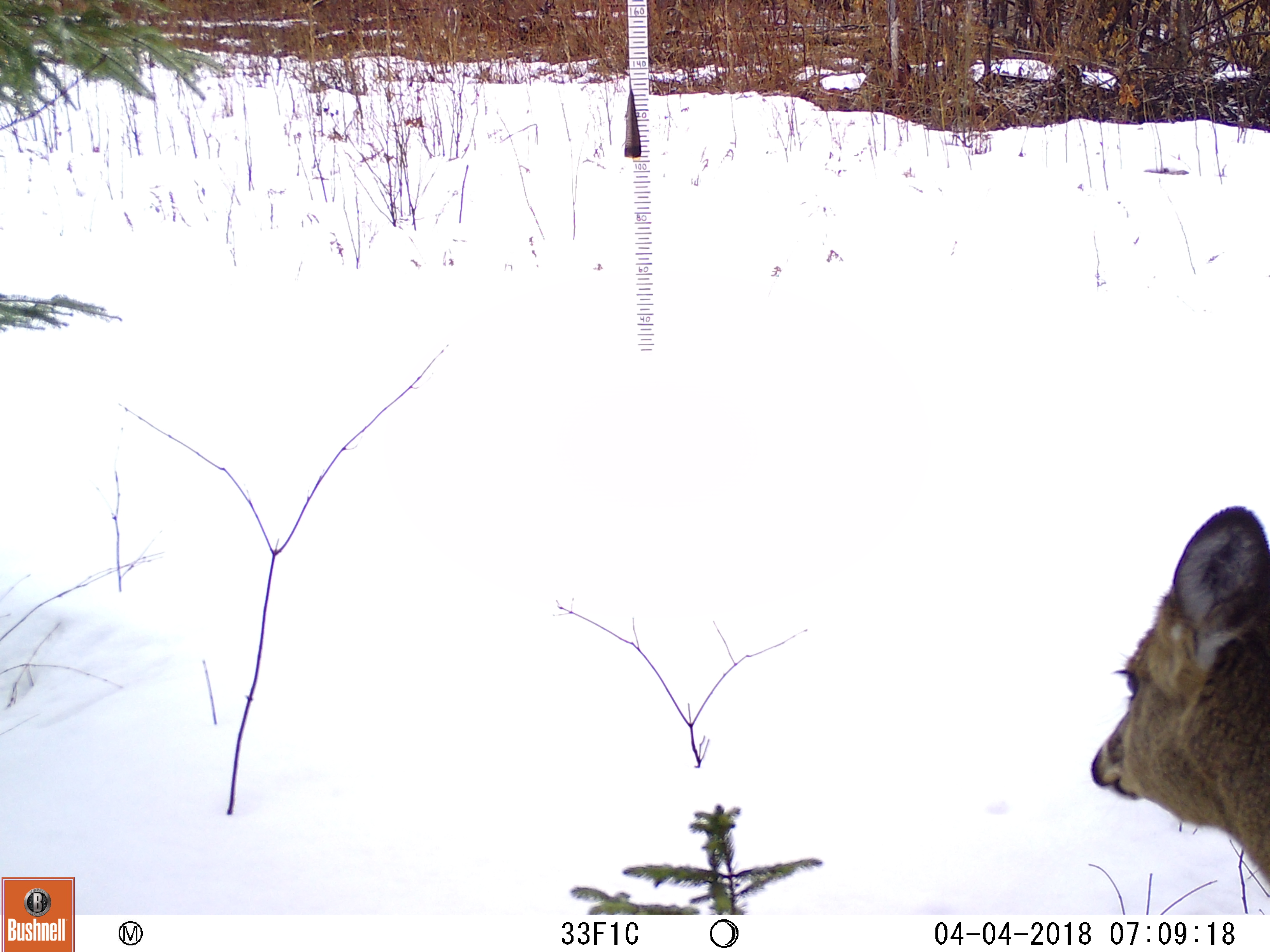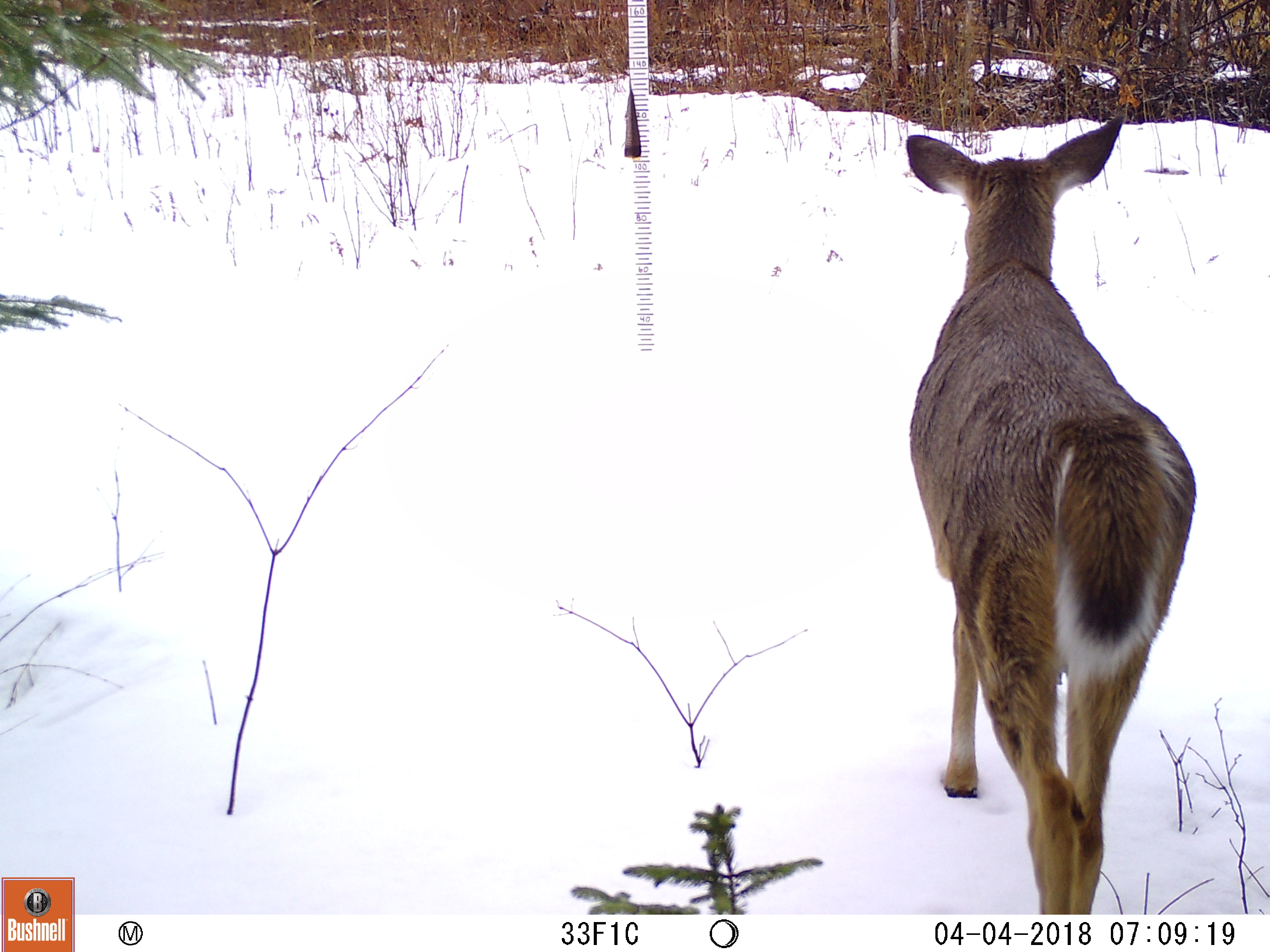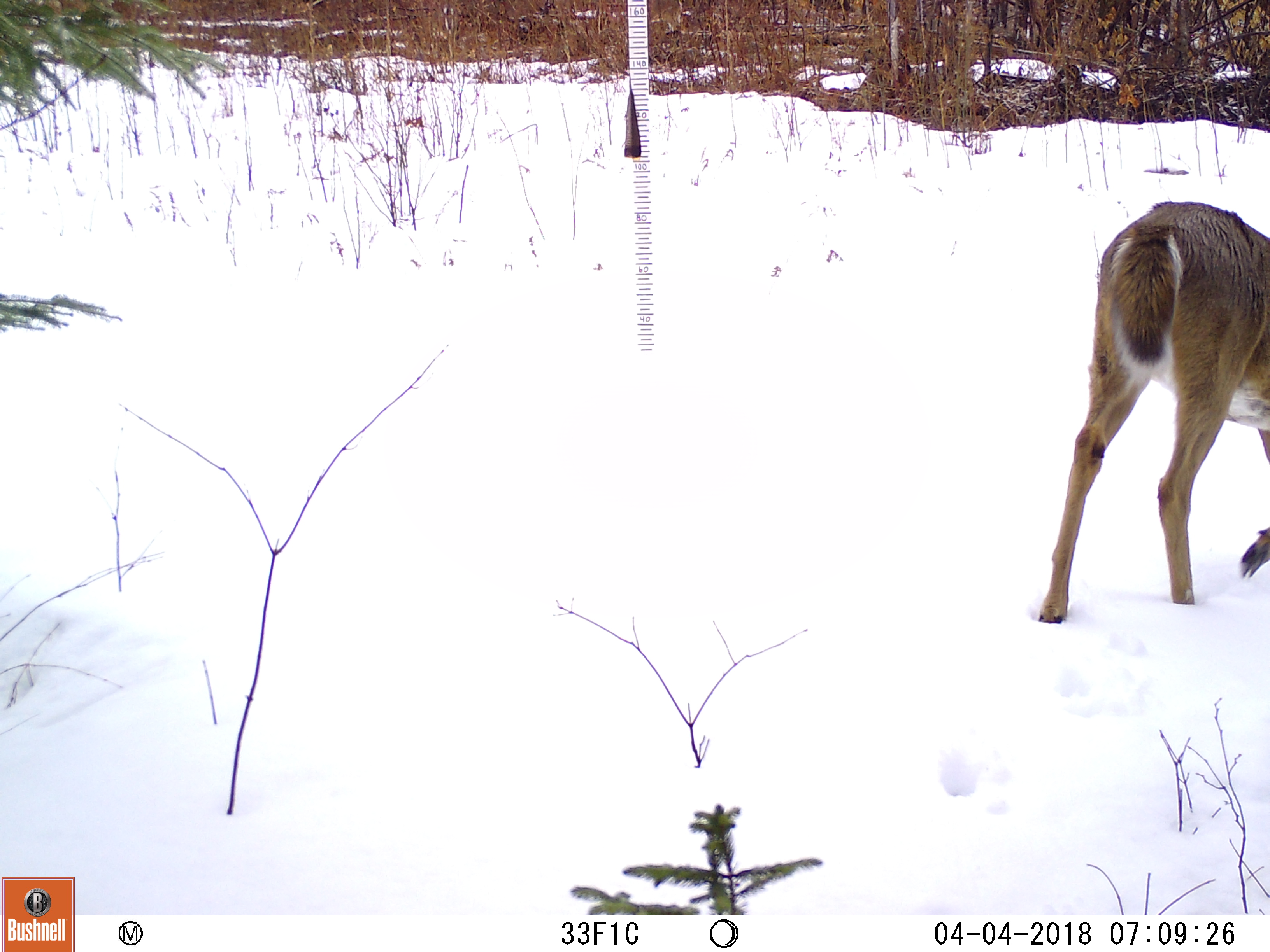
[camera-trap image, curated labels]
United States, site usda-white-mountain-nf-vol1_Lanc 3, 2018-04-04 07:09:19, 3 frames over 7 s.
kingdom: Animalia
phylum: Chordata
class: Mammalia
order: Artiodactyla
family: Cervidae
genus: Odocoileus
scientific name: Odocoileus virginianus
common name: white-tailed deer